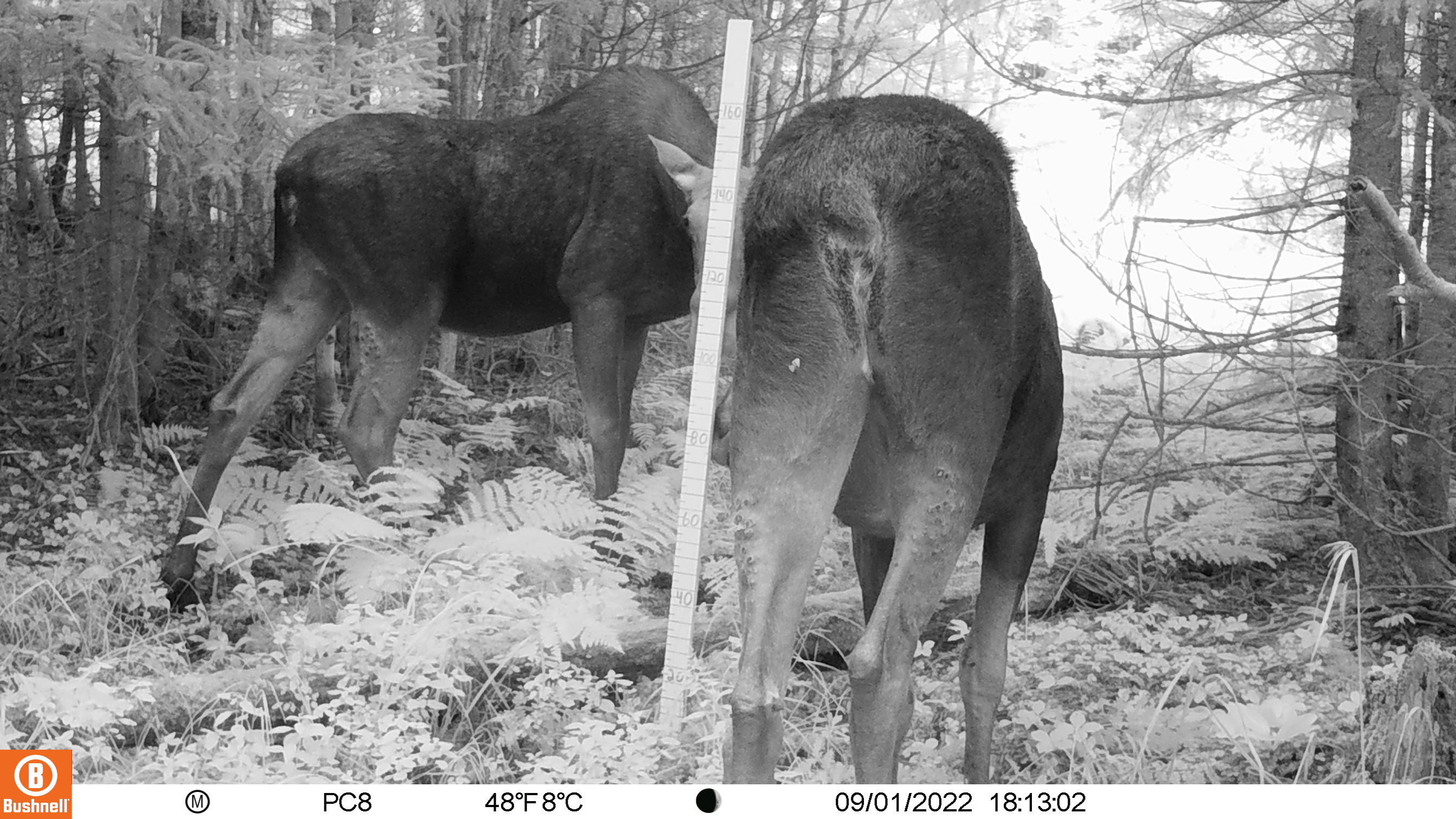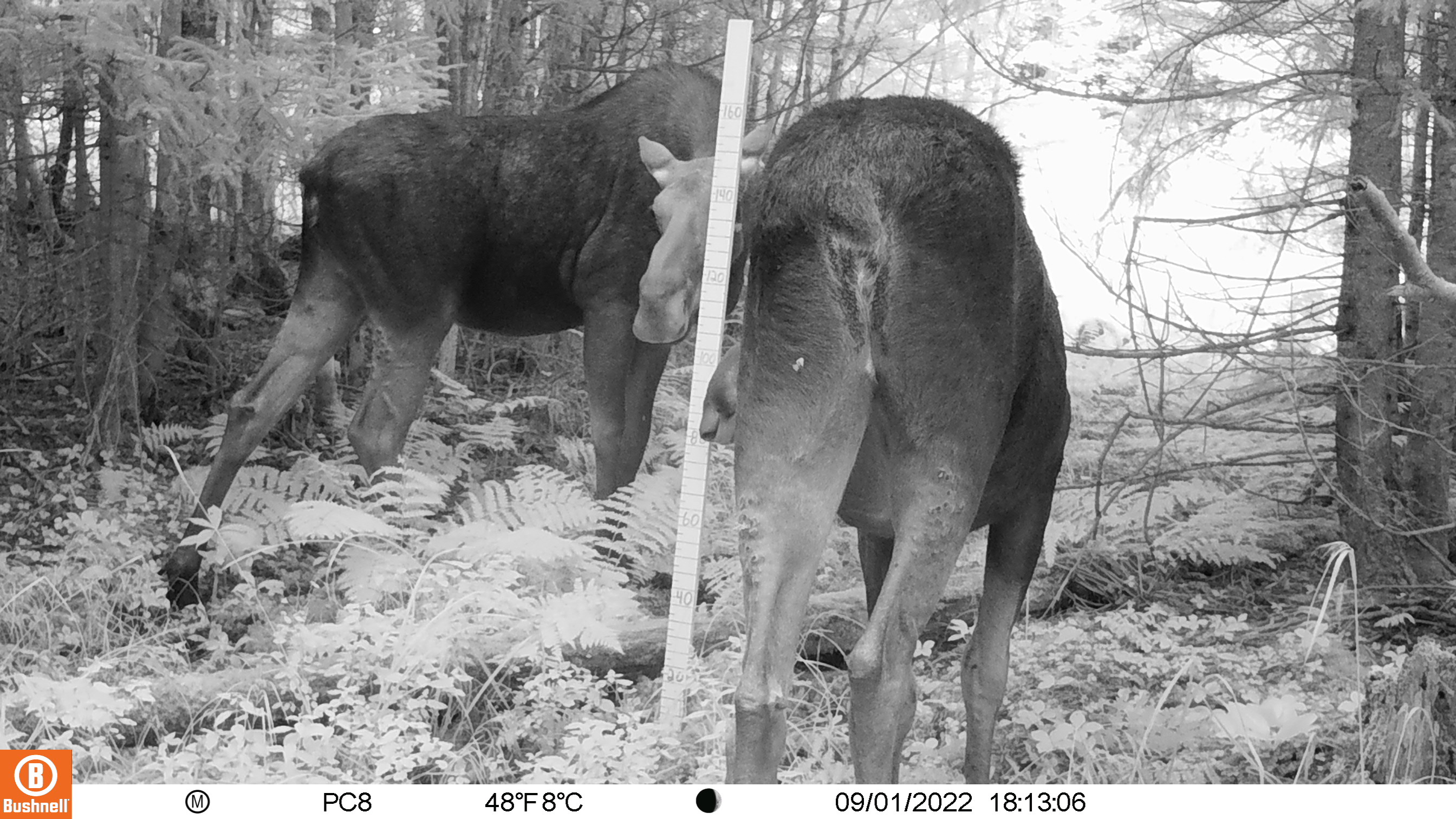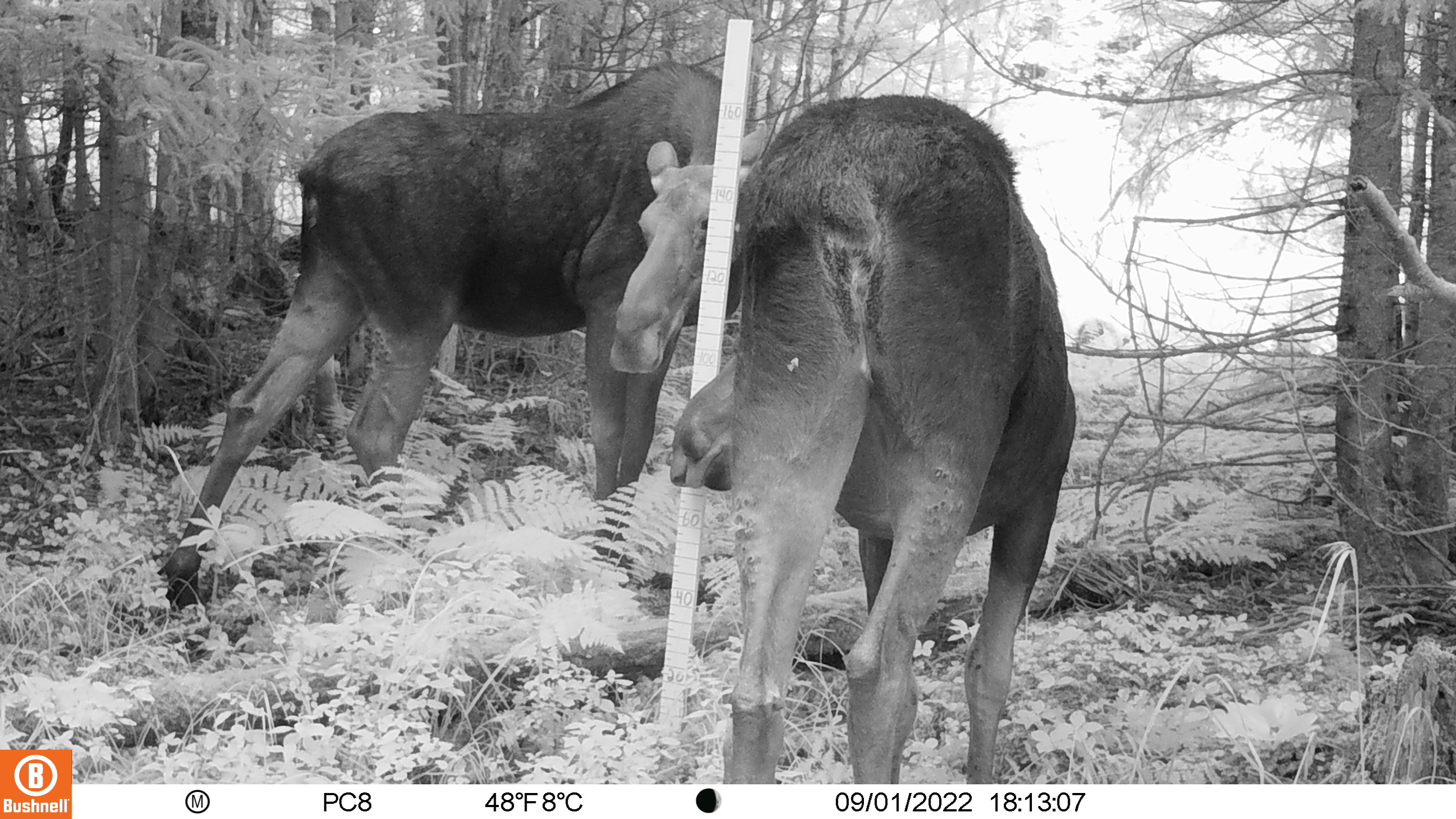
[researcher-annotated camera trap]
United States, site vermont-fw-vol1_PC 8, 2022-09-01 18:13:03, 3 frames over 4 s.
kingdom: Animalia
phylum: Chordata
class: Mammalia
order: Artiodactyla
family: Cervidae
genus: Alces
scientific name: Alces alces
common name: moose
Moose (Alces alces).